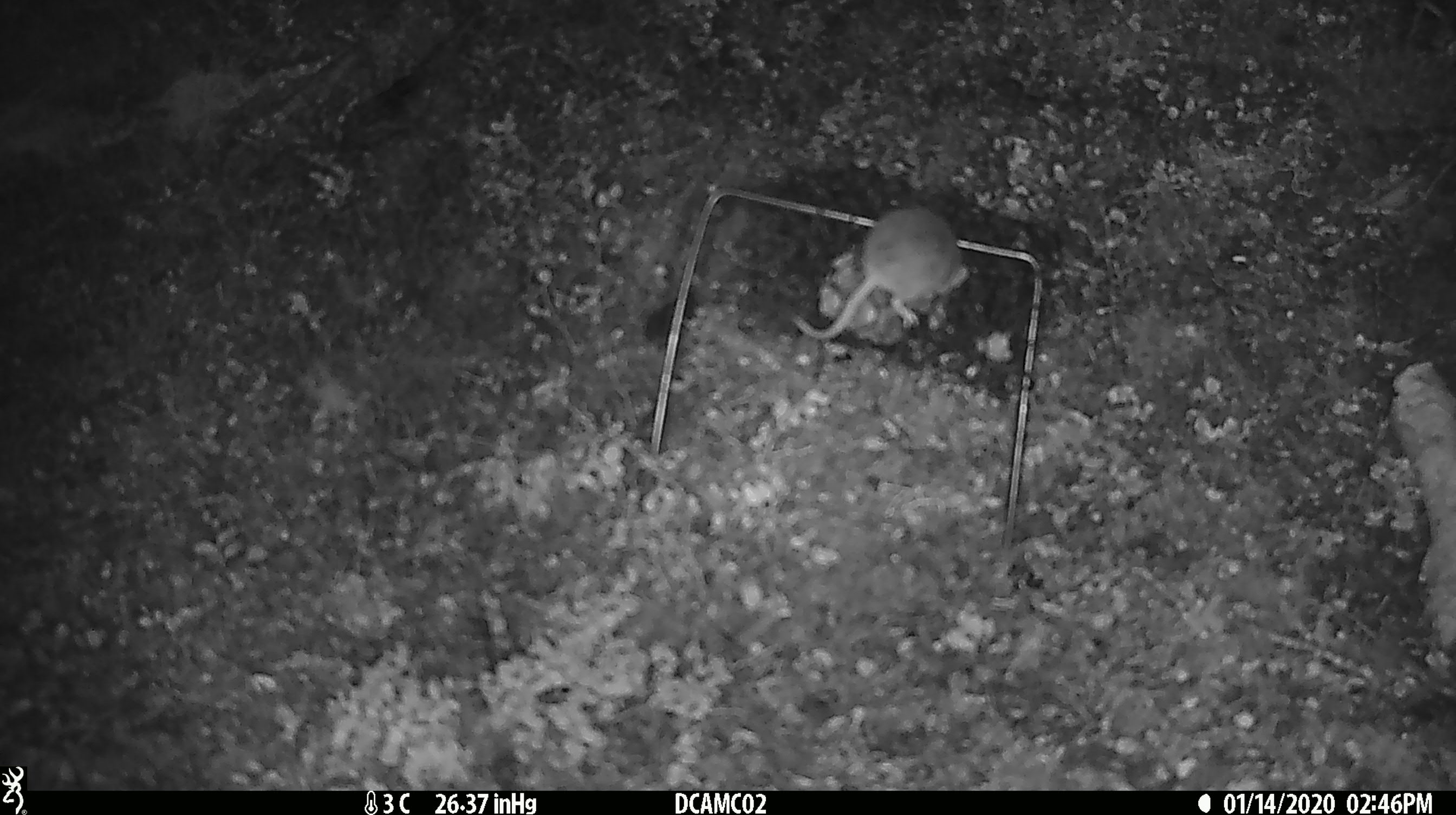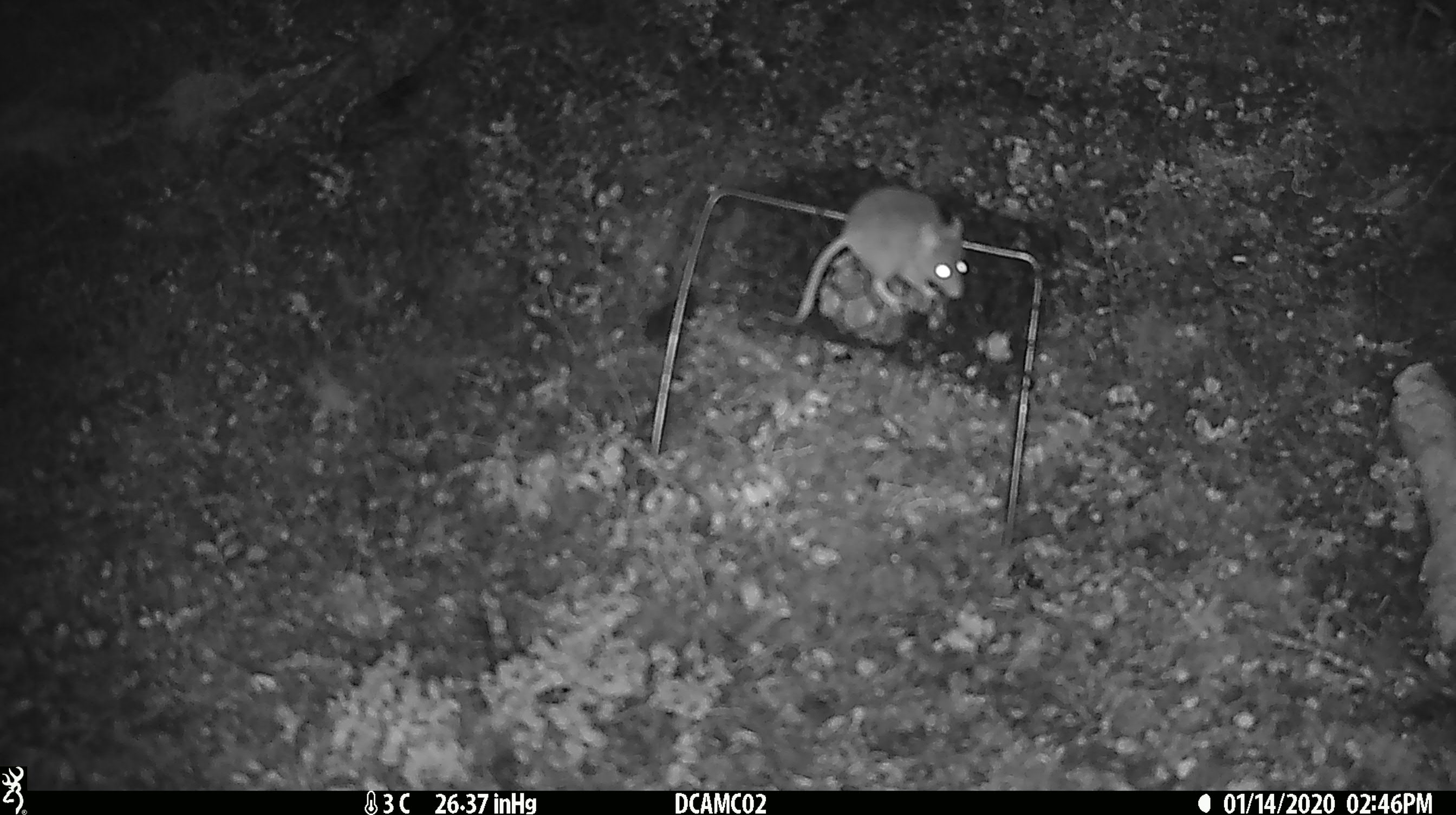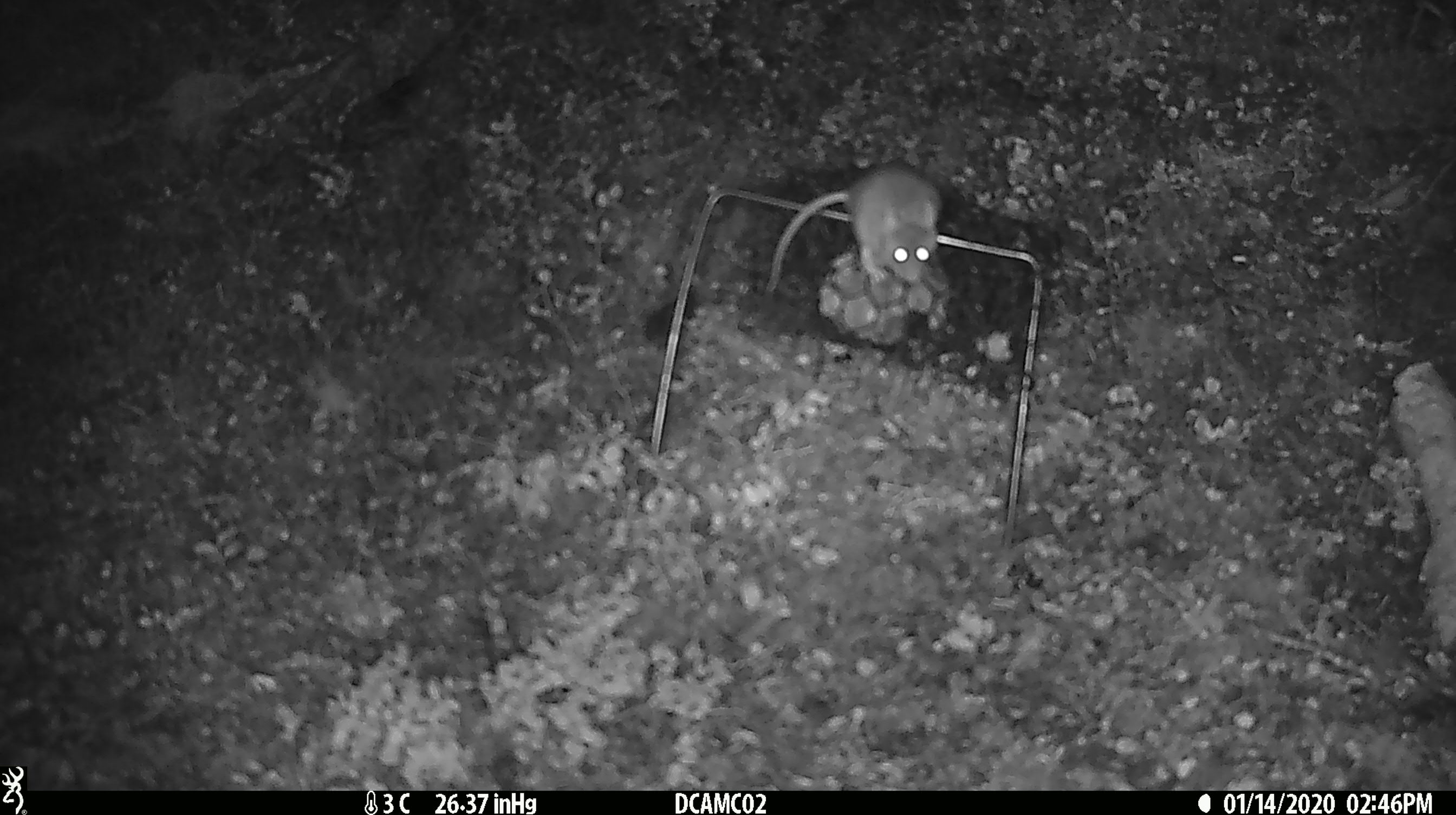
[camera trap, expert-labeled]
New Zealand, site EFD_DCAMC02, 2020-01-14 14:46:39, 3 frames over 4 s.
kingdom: Animalia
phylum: Chordata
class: Mammalia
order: Rodentia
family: Muridae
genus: Mus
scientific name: Mus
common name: mouse